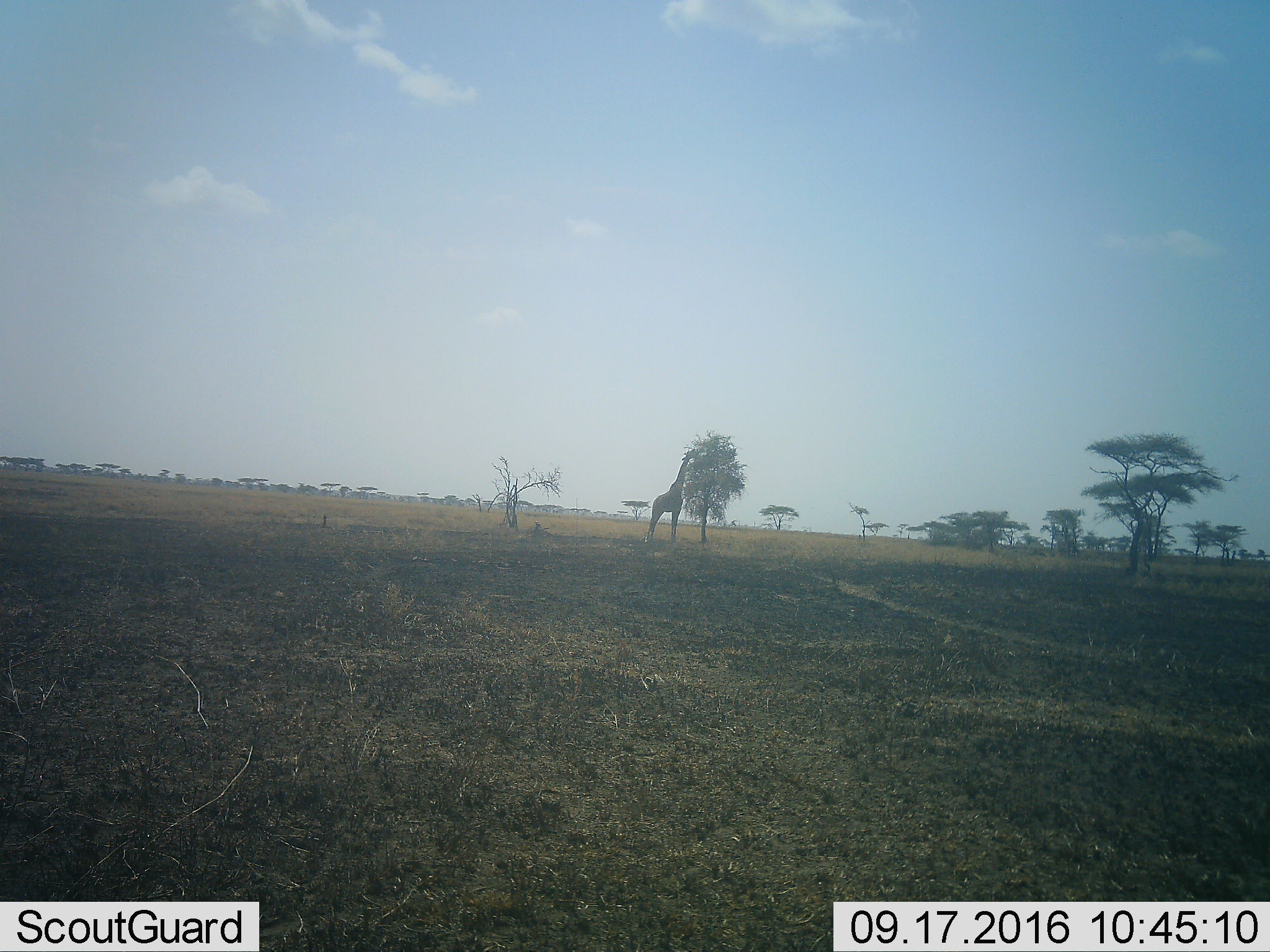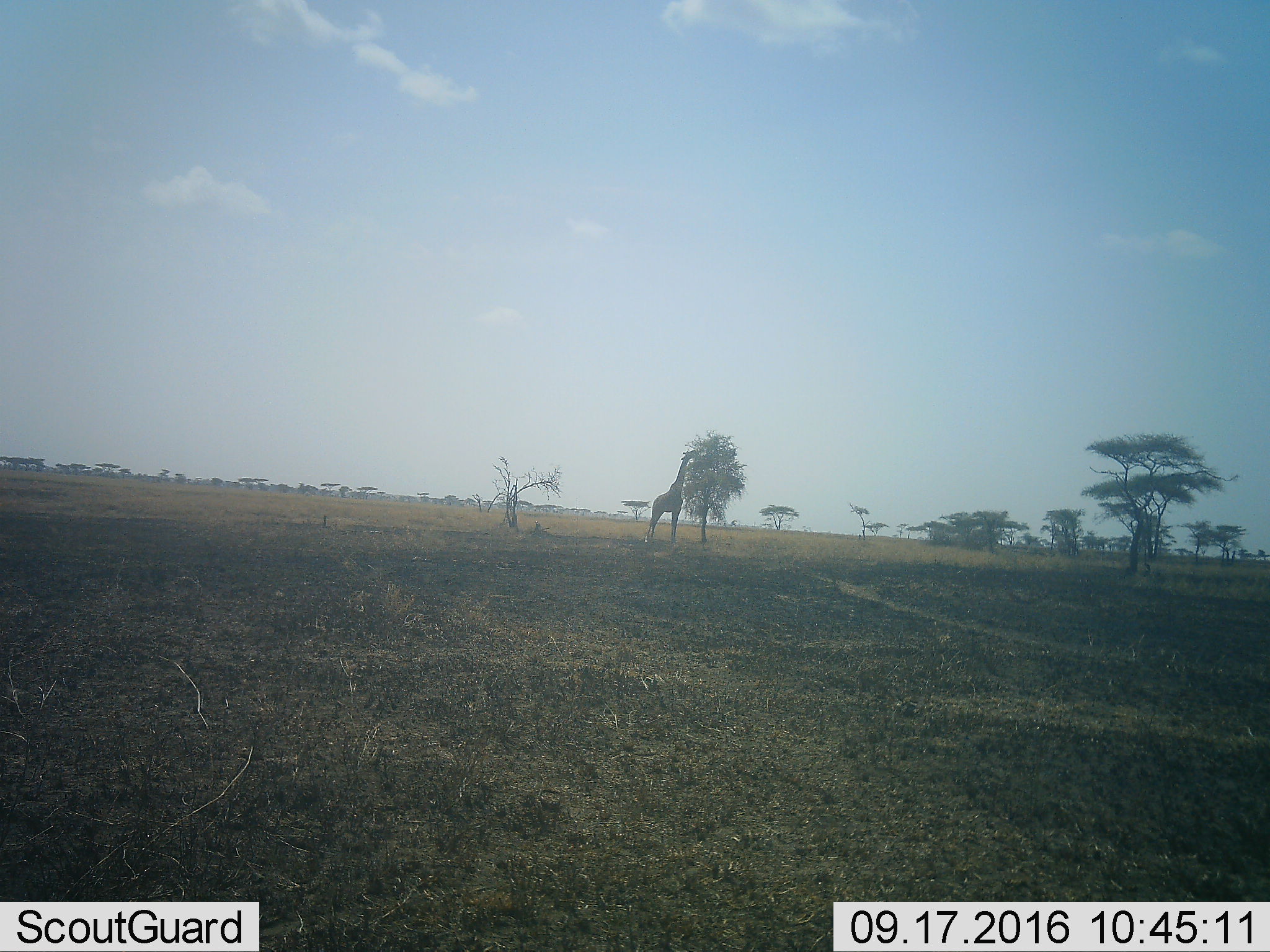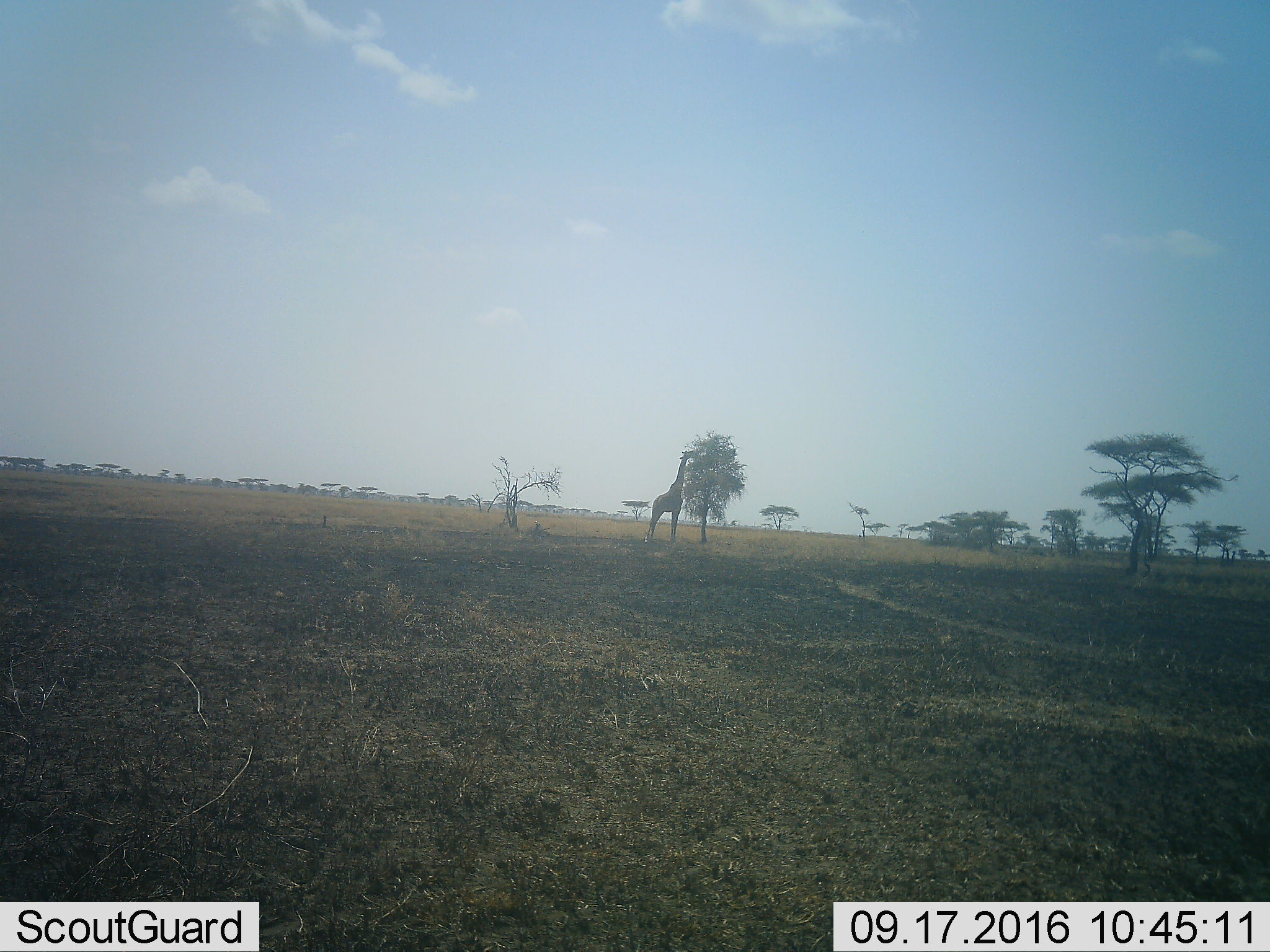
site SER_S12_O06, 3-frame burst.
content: unidentified animal